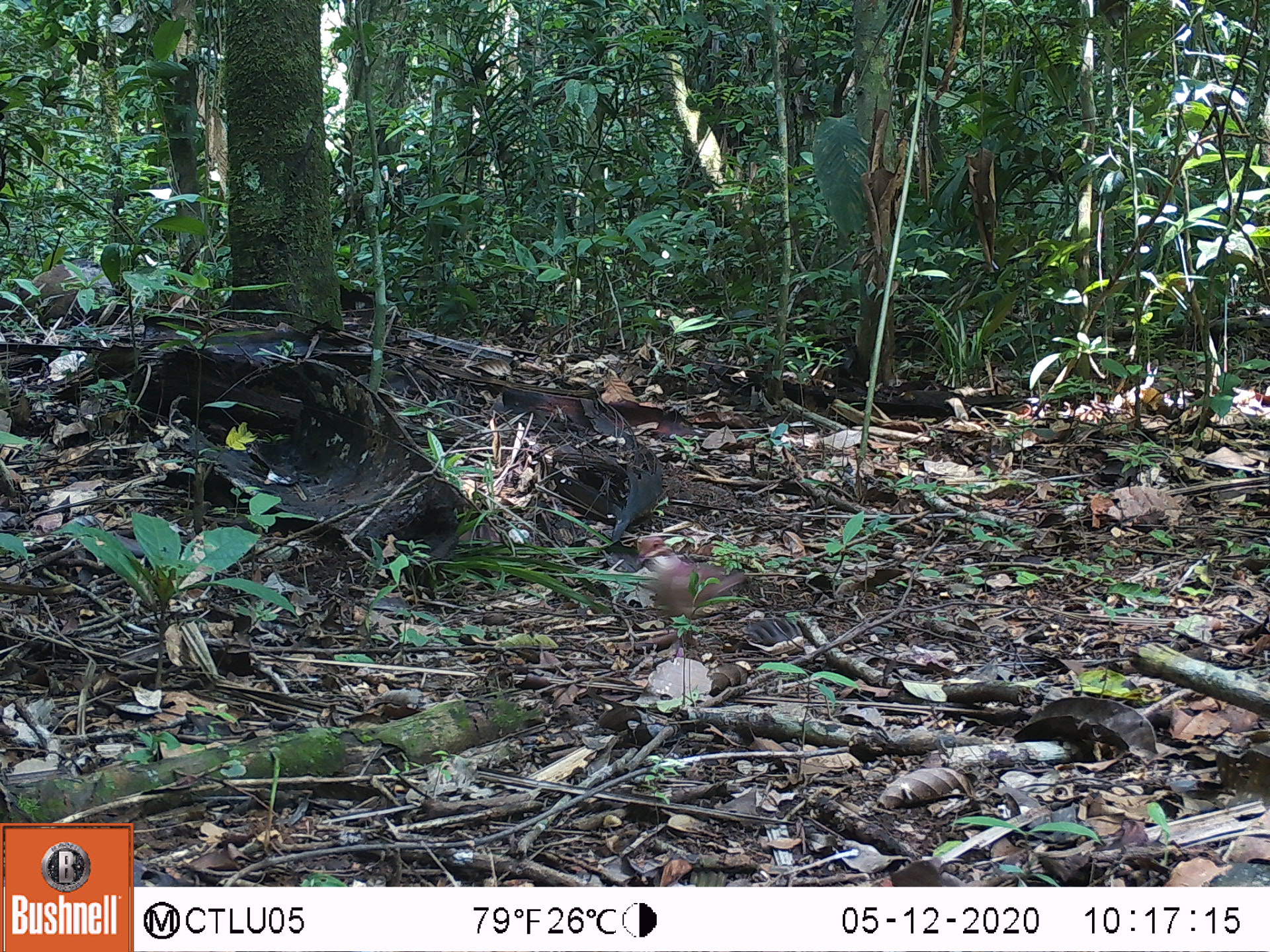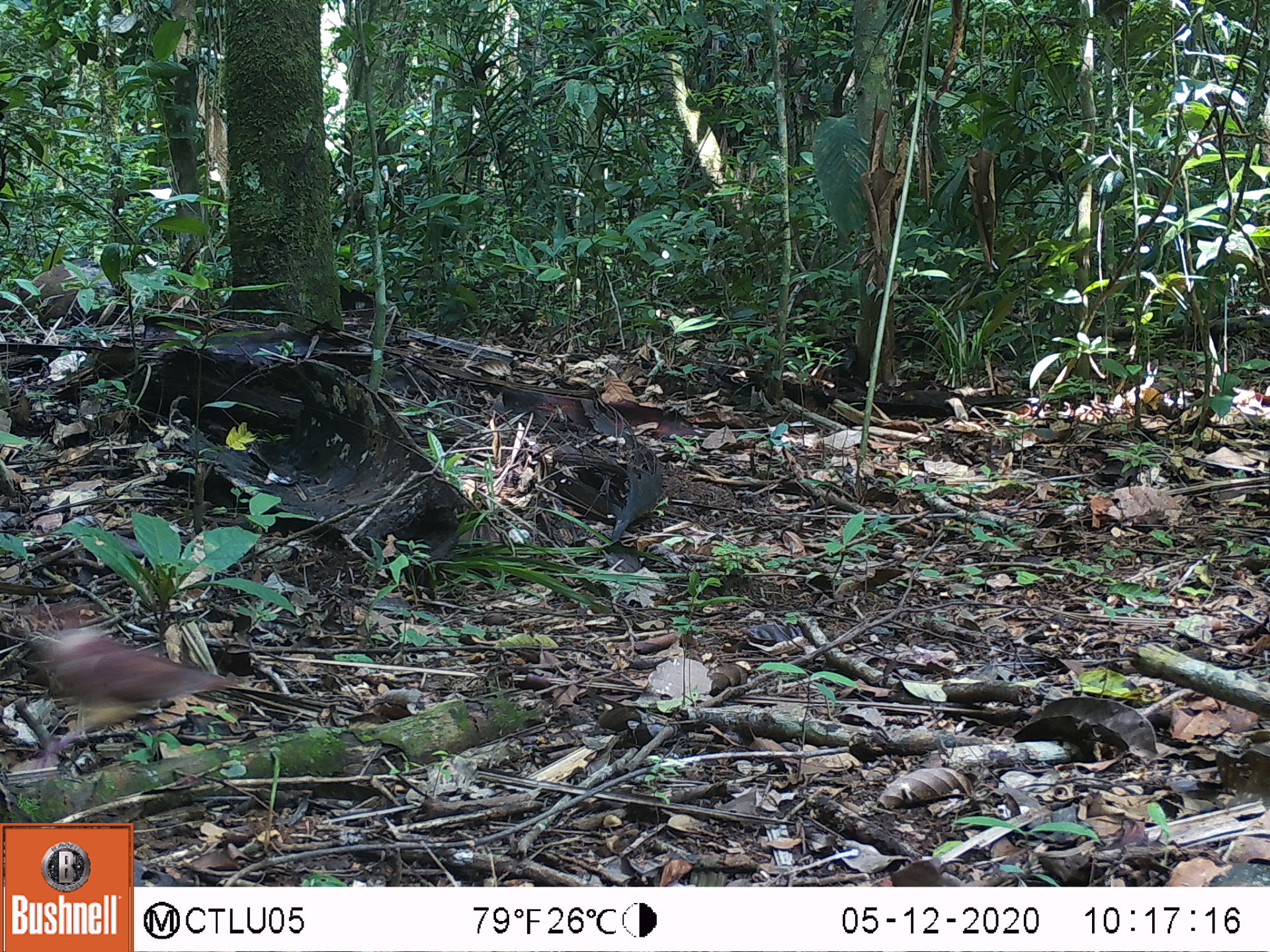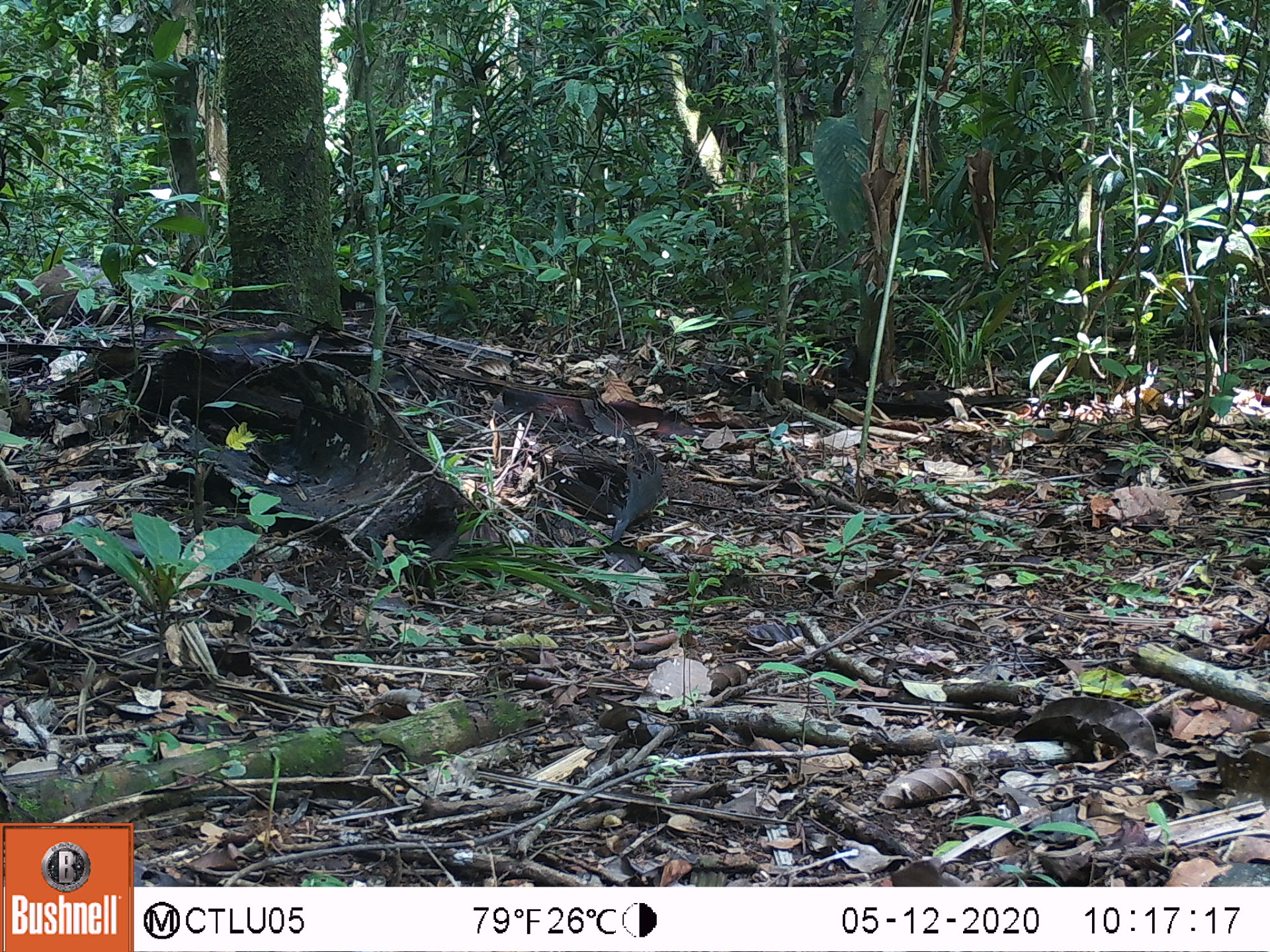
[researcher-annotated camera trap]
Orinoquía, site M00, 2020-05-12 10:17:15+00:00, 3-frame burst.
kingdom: Animalia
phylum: Chordata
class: Aves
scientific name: Aves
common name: bird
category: unknown bird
Unknown bird (bird) (Aves).